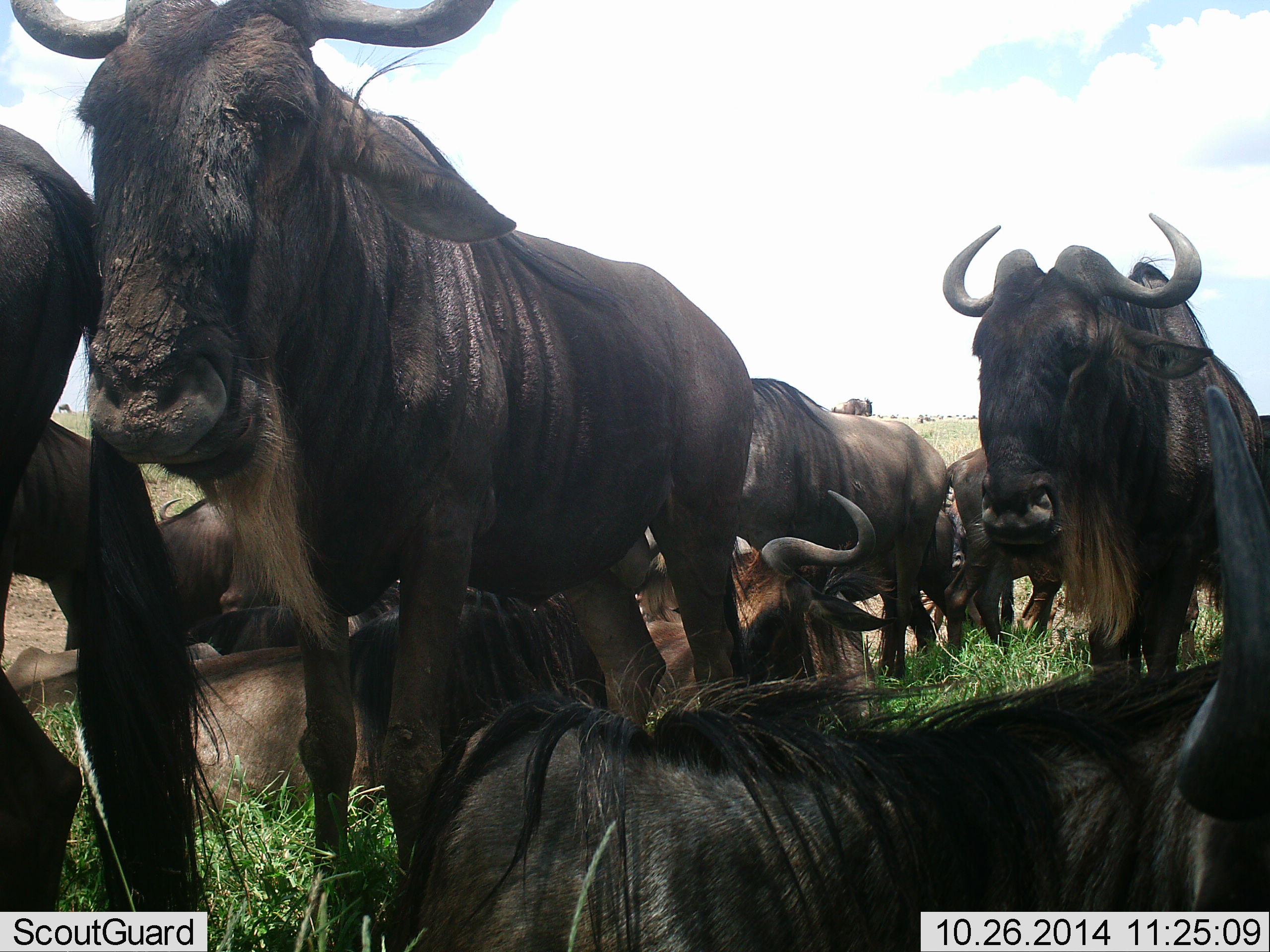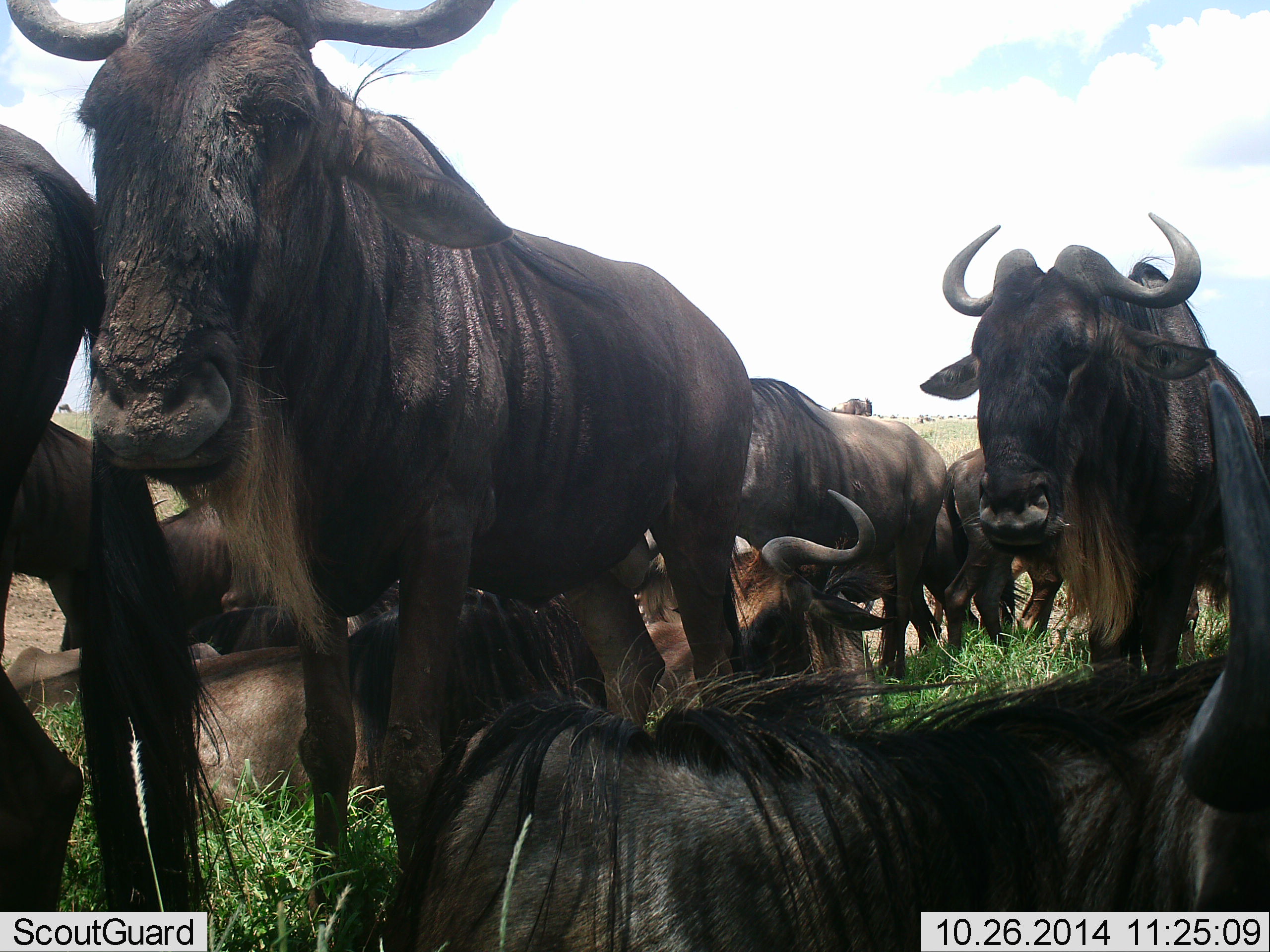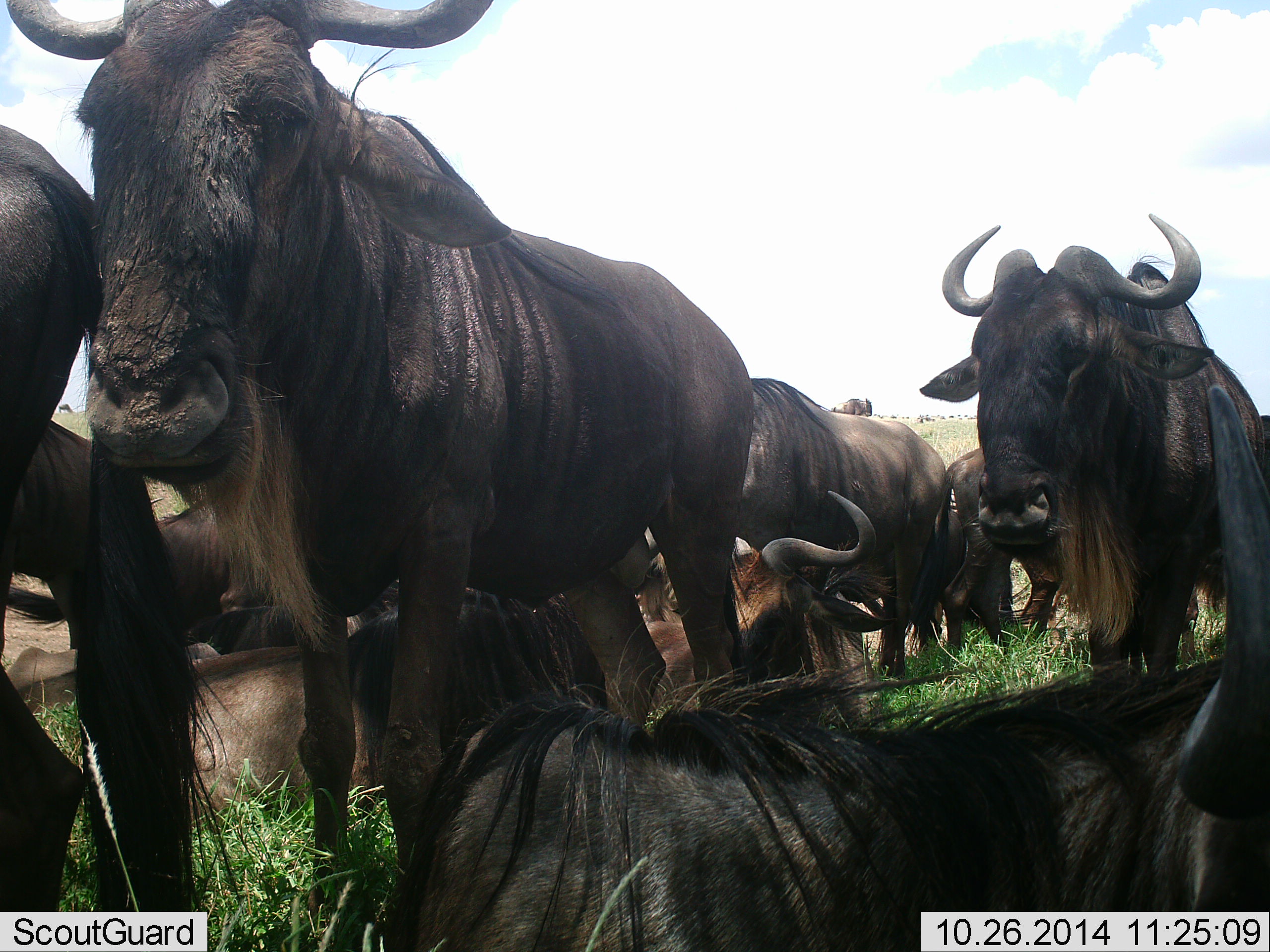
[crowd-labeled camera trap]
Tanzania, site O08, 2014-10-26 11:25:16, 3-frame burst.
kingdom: Animalia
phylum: Chordata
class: Mammalia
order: Artiodactyla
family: Bovidae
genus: Connochaetes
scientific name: Connochaetes taurinus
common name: blue wildebeest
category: wildebeest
Wildebeest (blue wildebeest) (Connochaetes taurinus), count 11-50. Behavior (volunteer vote fractions): standing 80%, resting 80%, moving 20%, interacting 10%. Young present (vote fraction): 10%. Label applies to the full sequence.